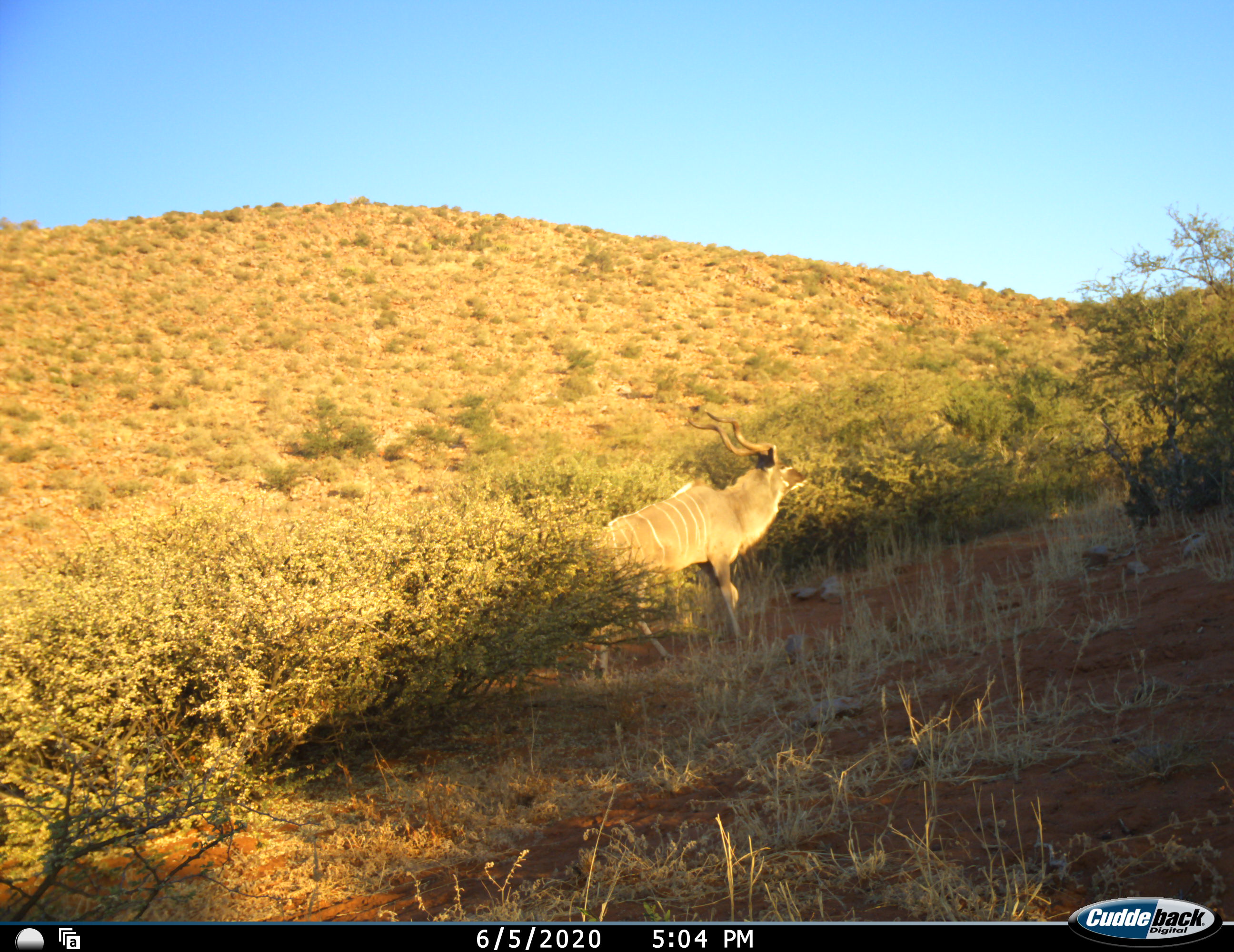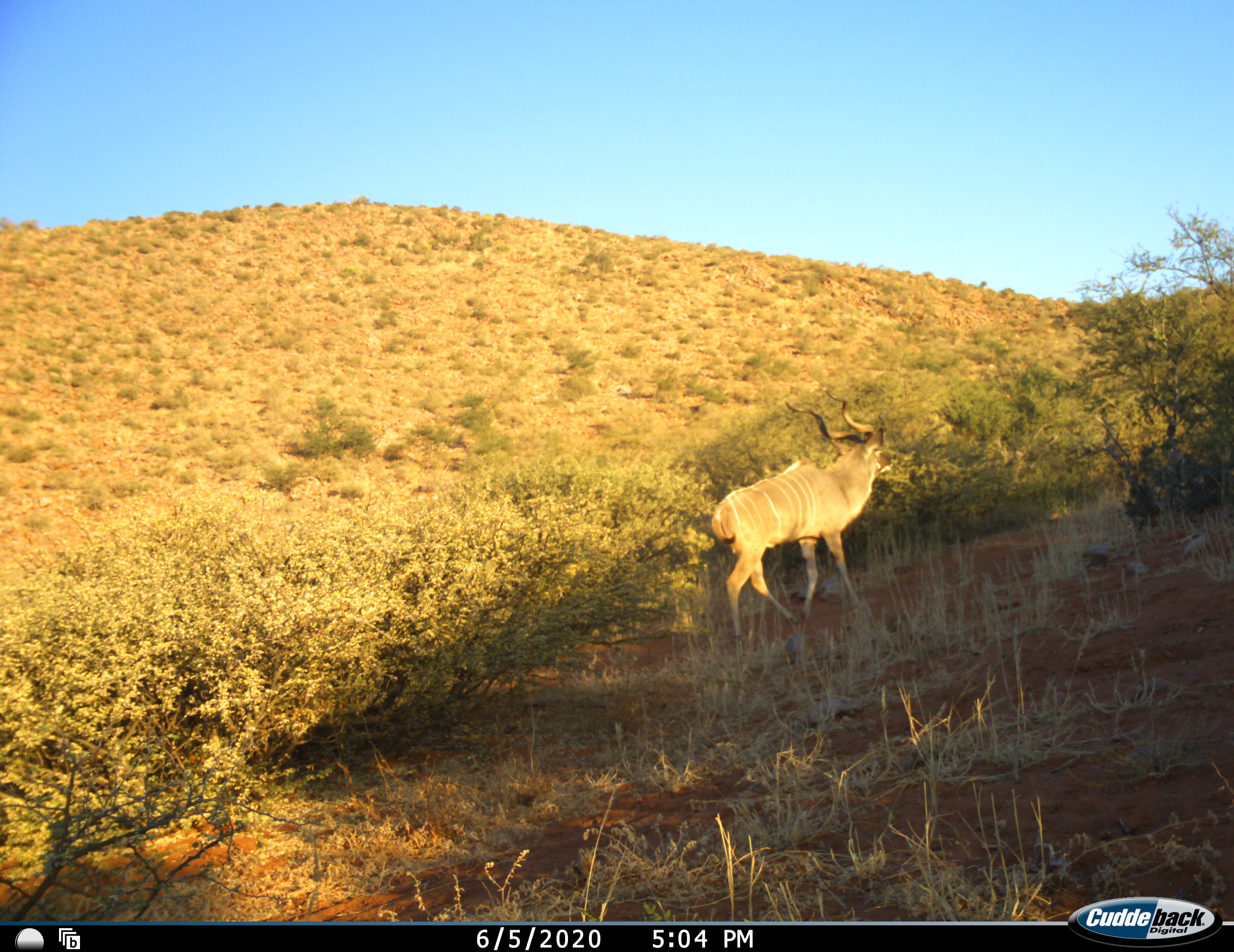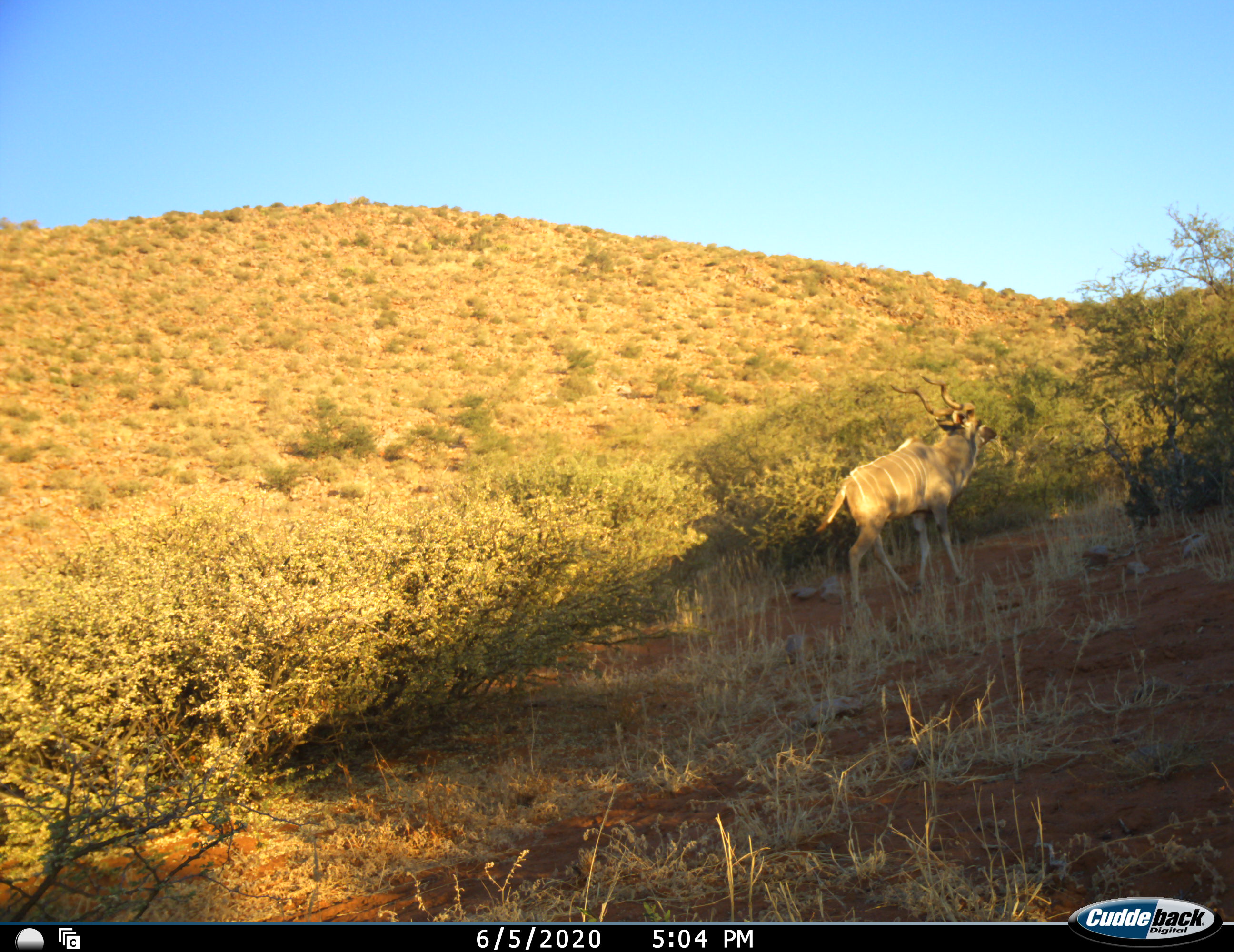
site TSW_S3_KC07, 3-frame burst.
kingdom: Animalia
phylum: Chordata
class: Mammalia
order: Artiodactyla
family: Bovidae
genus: Tragelaphus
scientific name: Tragelaphus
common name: kudu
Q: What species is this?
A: Kudu (Tragelaphus).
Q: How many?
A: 1.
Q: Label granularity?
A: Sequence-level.